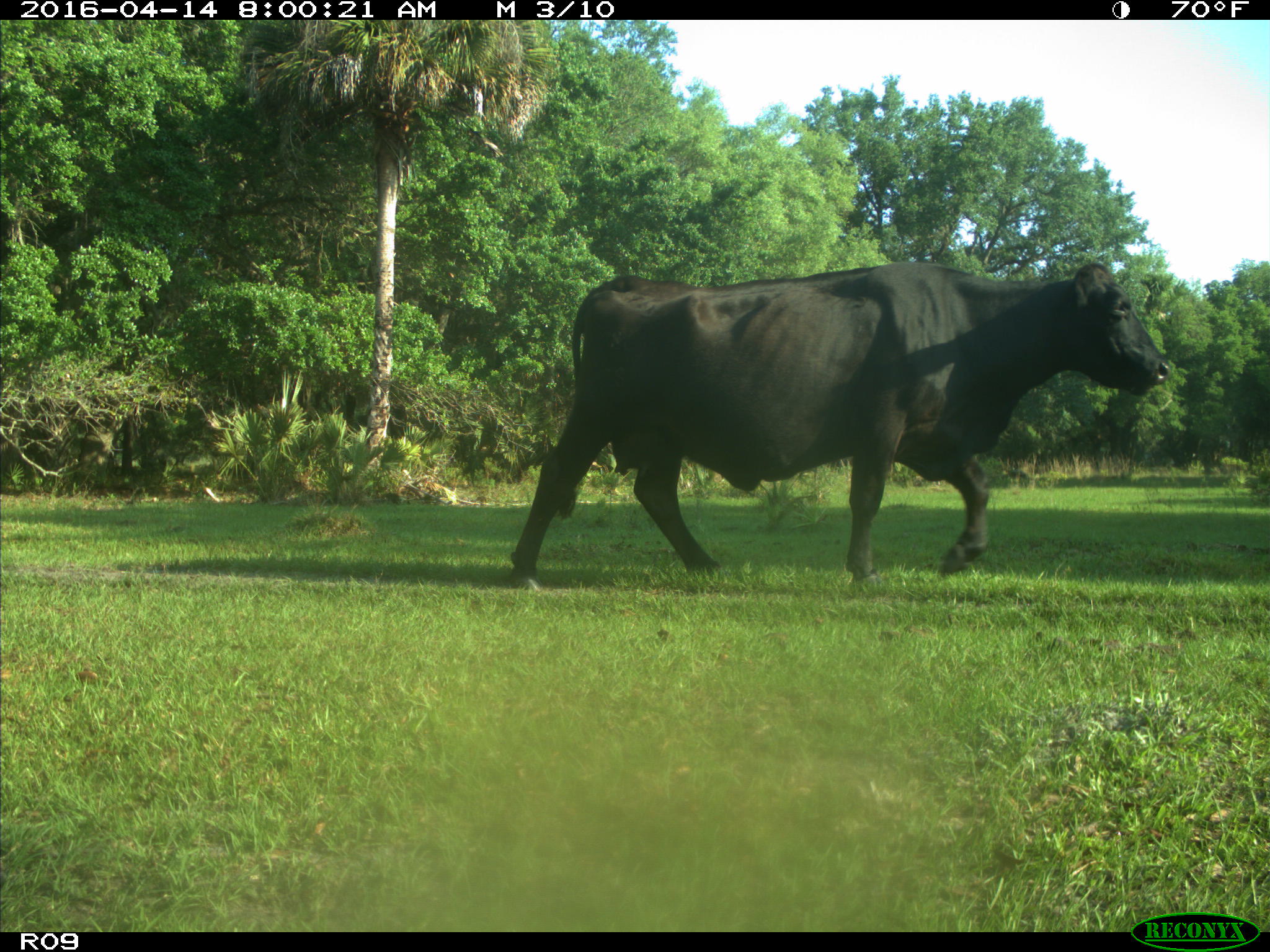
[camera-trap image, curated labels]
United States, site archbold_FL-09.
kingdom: Animalia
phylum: Chordata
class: Mammalia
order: Artiodactyla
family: Bovidae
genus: Bos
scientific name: Bos taurus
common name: domestic cow